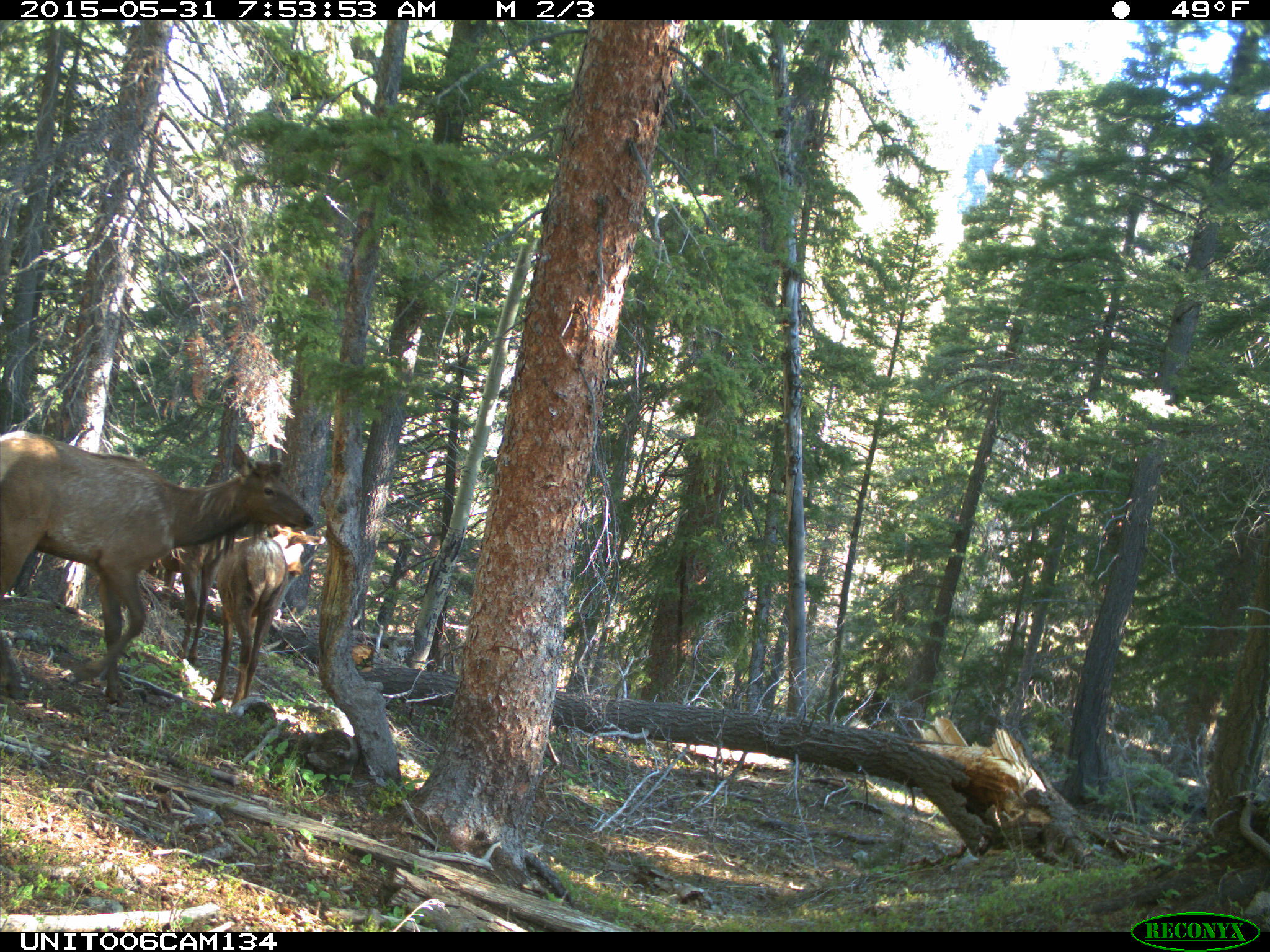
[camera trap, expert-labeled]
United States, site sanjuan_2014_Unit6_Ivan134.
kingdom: Animalia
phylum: Chordata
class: Mammalia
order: Artiodactyla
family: Cervidae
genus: Cervus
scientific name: Cervus elaphus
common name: red deer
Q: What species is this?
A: Cervus elaphus (red deer).